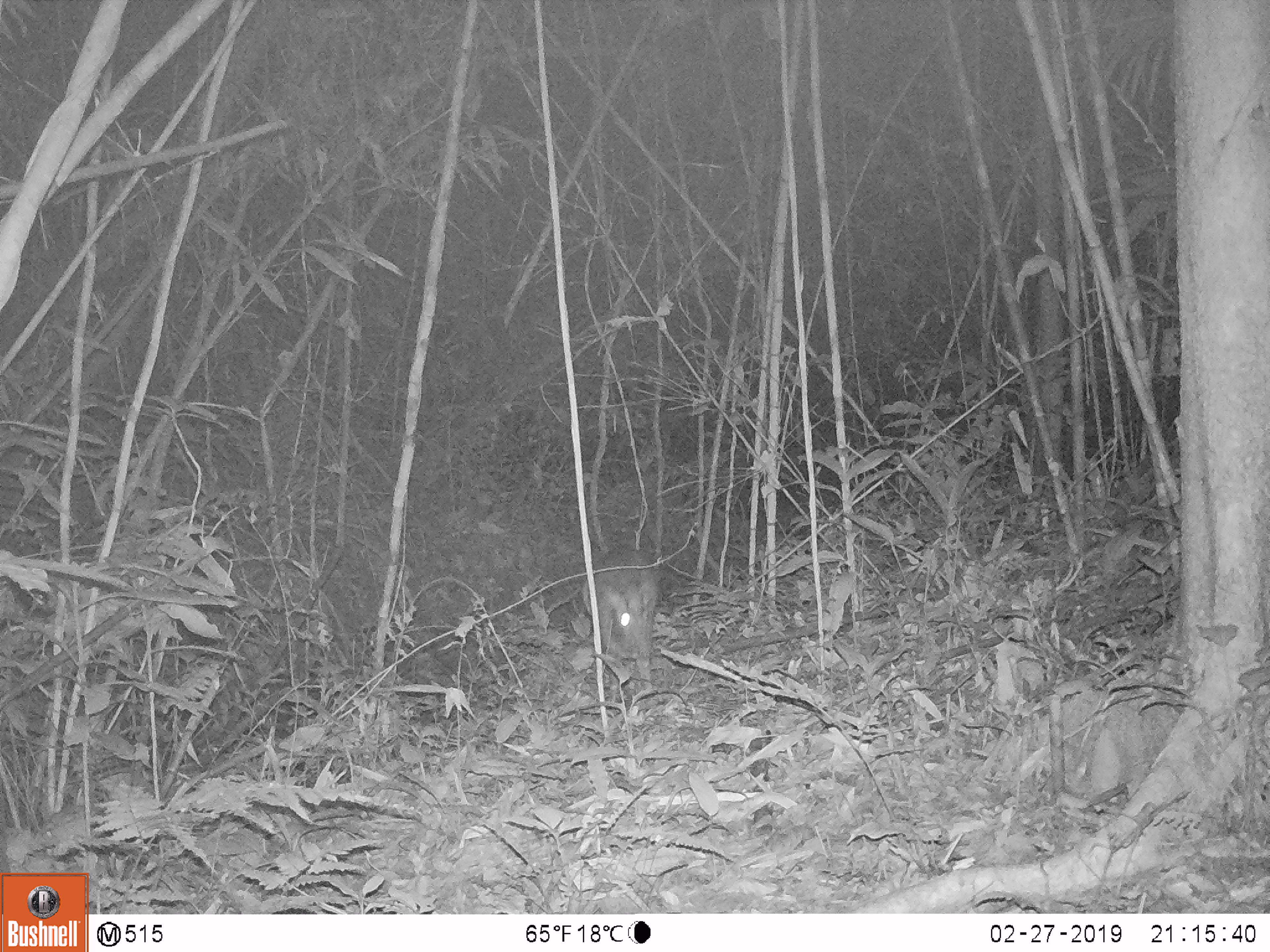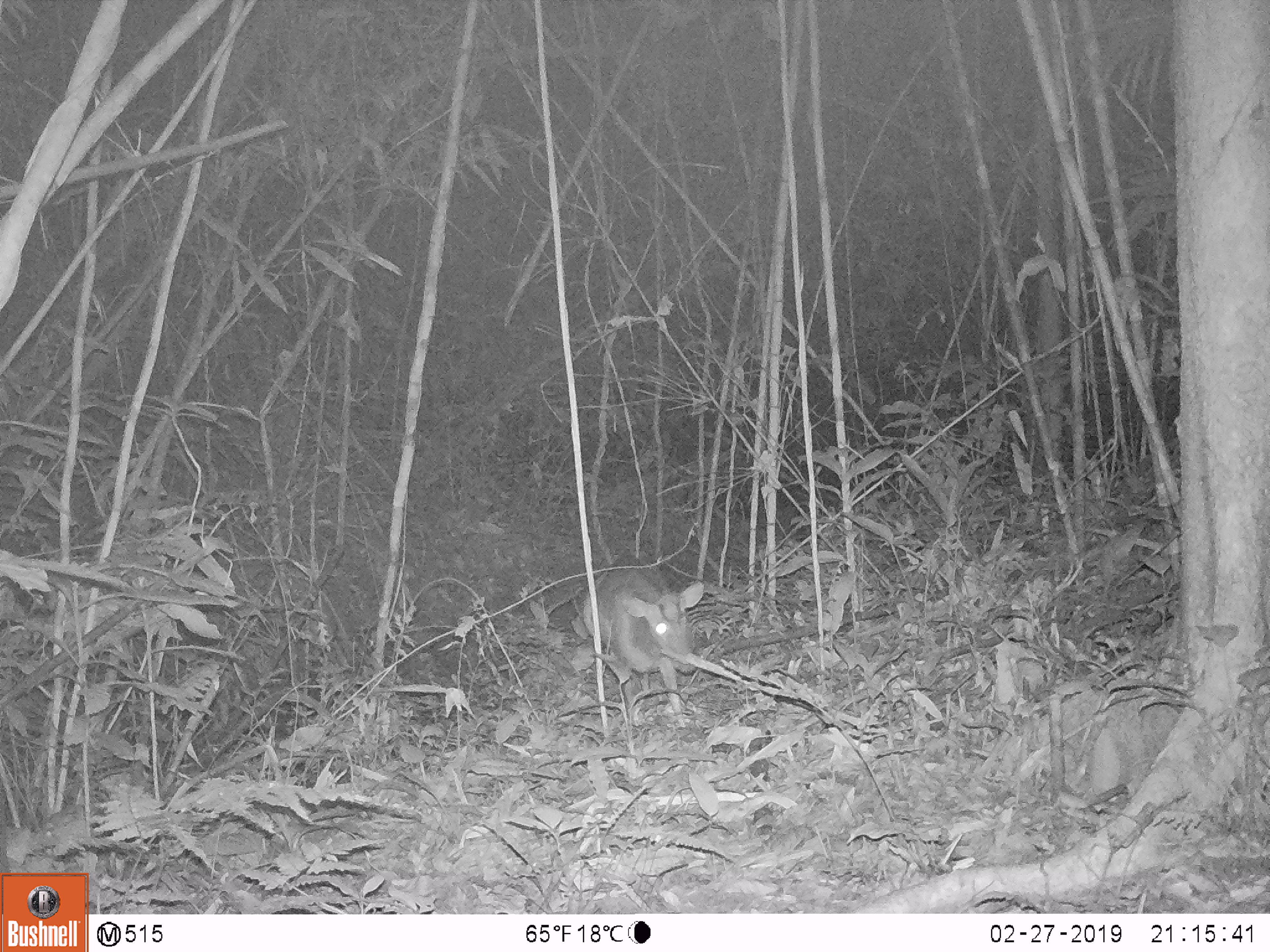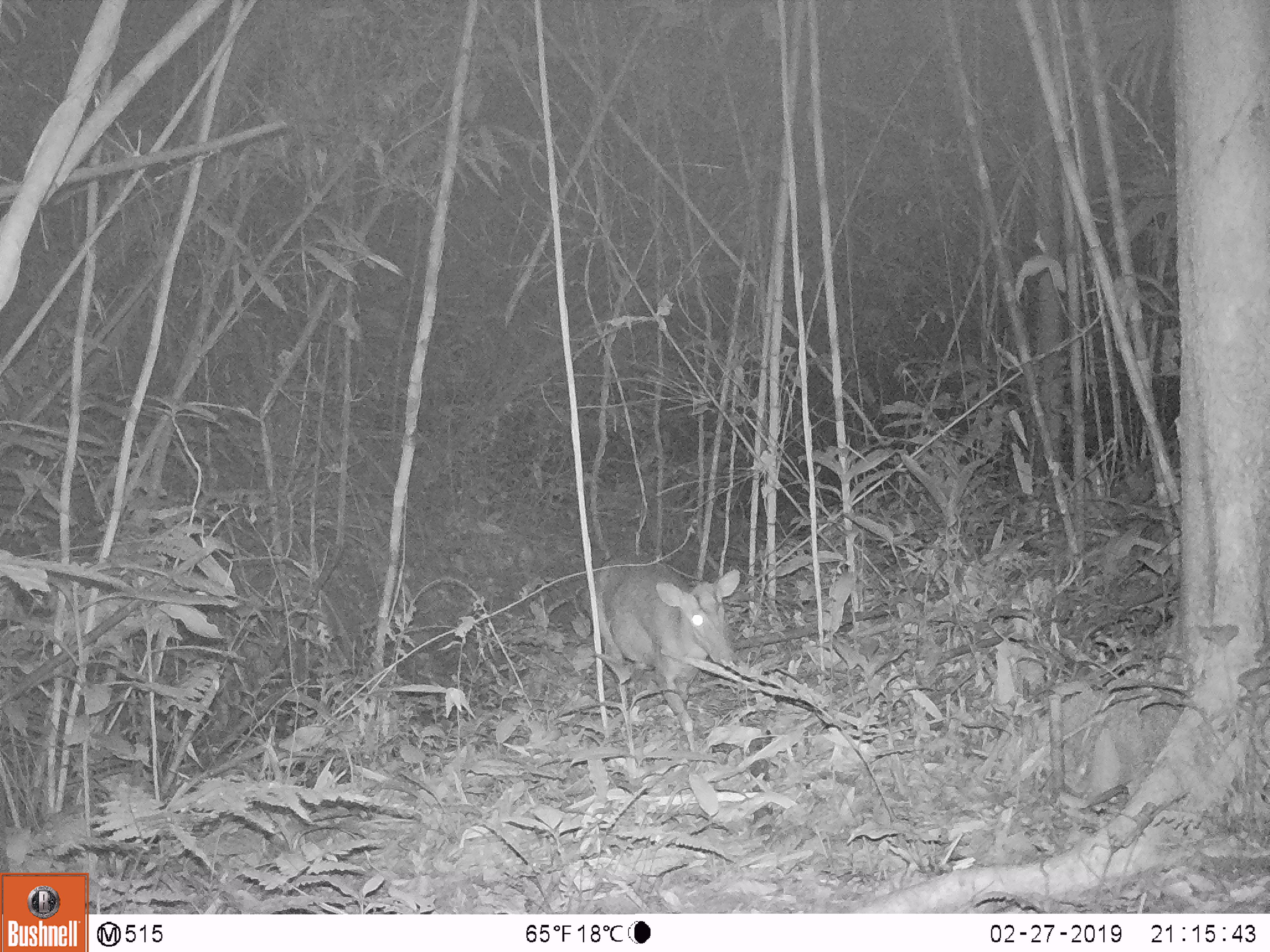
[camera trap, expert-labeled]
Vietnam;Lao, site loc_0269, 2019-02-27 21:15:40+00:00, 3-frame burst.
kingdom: Animalia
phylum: Chordata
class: Mammalia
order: Artiodactyla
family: Cervidae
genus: Muntiacus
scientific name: Muntiacus rooseveltorum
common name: roosevelt's muntjac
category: roosevelts muntjac group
Roosevelts muntjac group (roosevelt's muntjac) (Muntiacus rooseveltorum). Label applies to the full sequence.